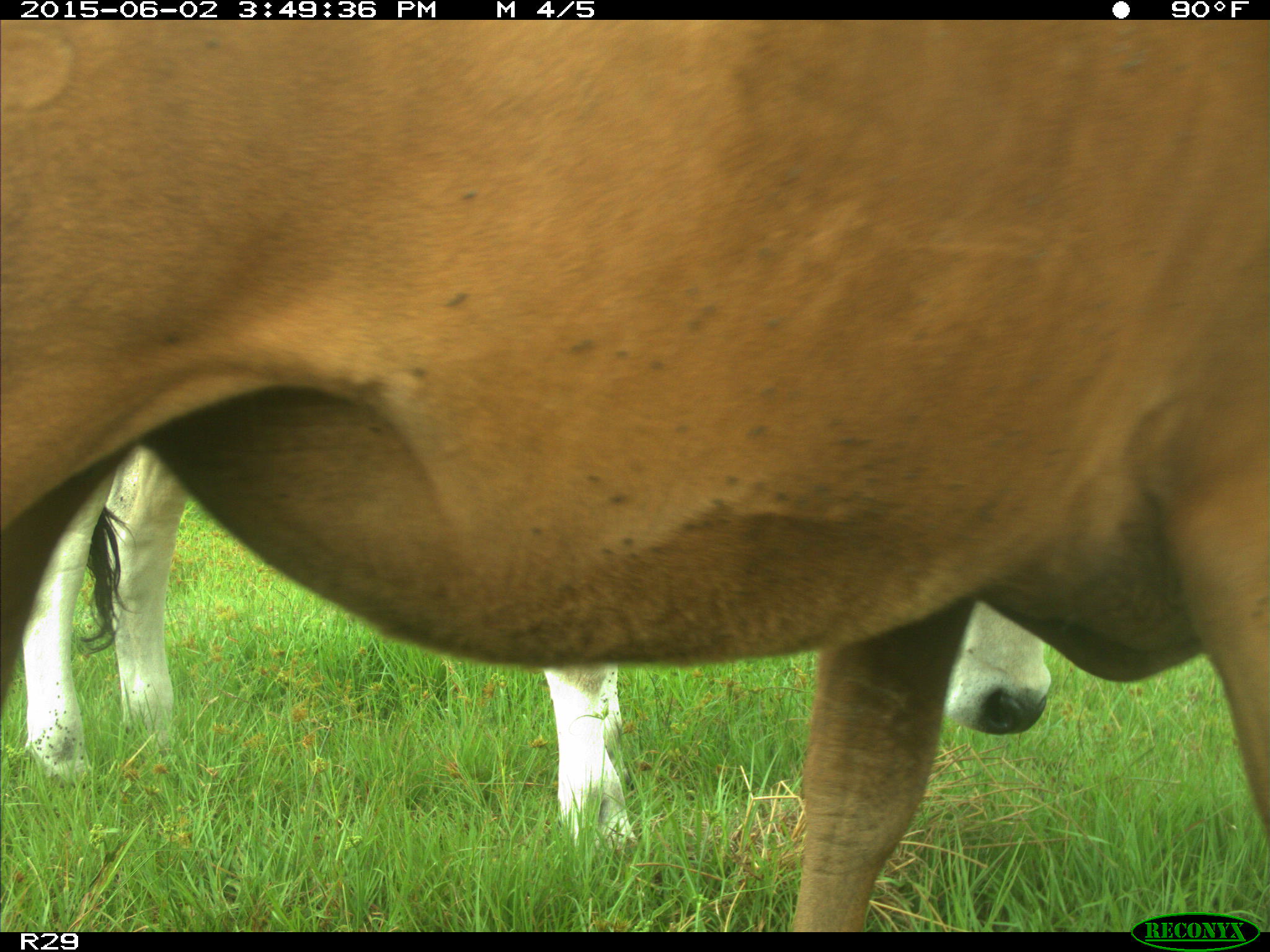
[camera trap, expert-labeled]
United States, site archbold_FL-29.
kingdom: Animalia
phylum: Chordata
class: Mammalia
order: Artiodactyla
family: Bovidae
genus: Bos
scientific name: Bos taurus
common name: domestic cow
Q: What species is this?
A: Bos taurus (domestic cow).